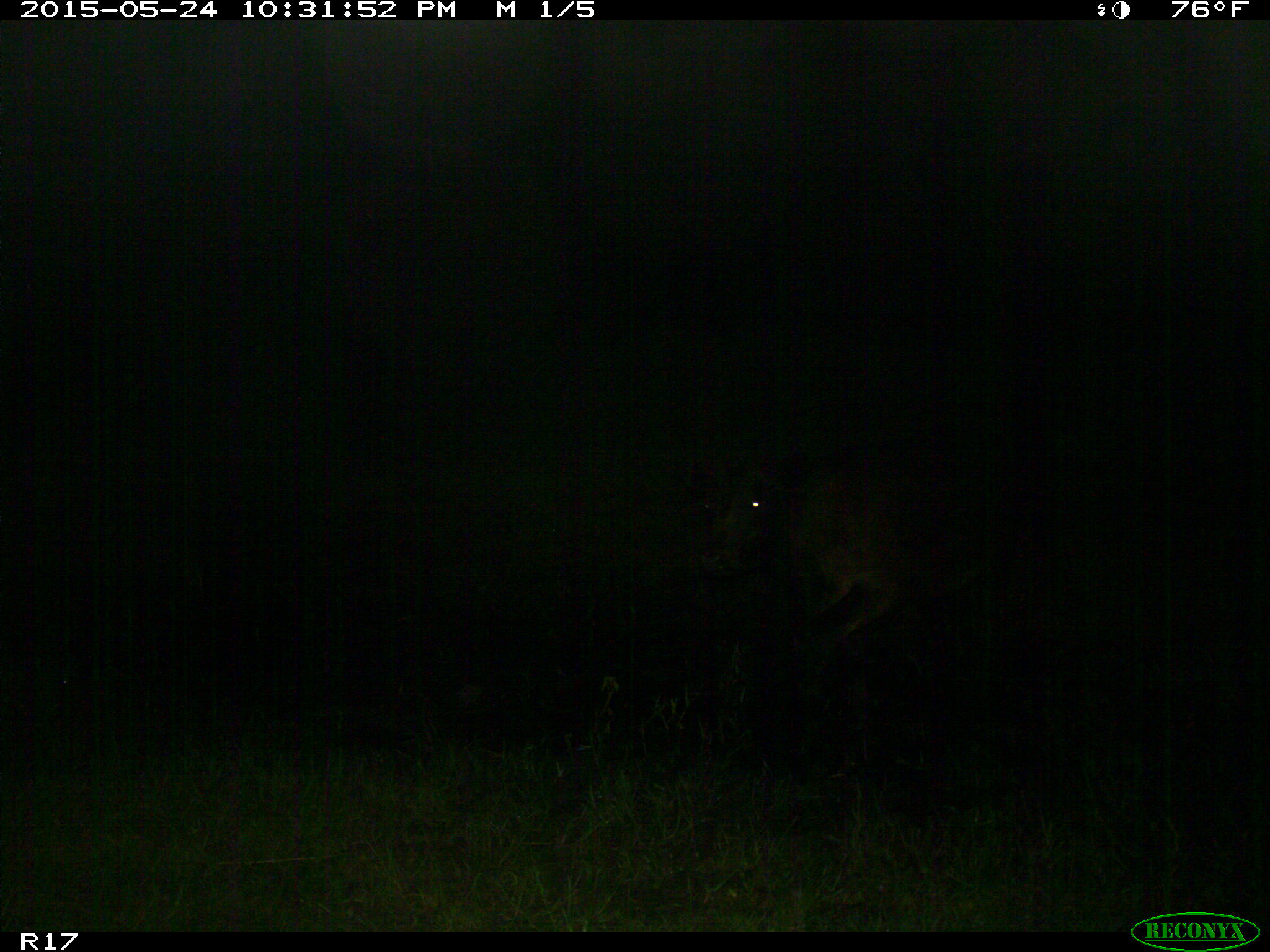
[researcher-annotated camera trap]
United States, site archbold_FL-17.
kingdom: Animalia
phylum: Chordata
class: Mammalia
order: Artiodactyla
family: Bovidae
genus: Bos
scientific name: Bos taurus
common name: domestic cow